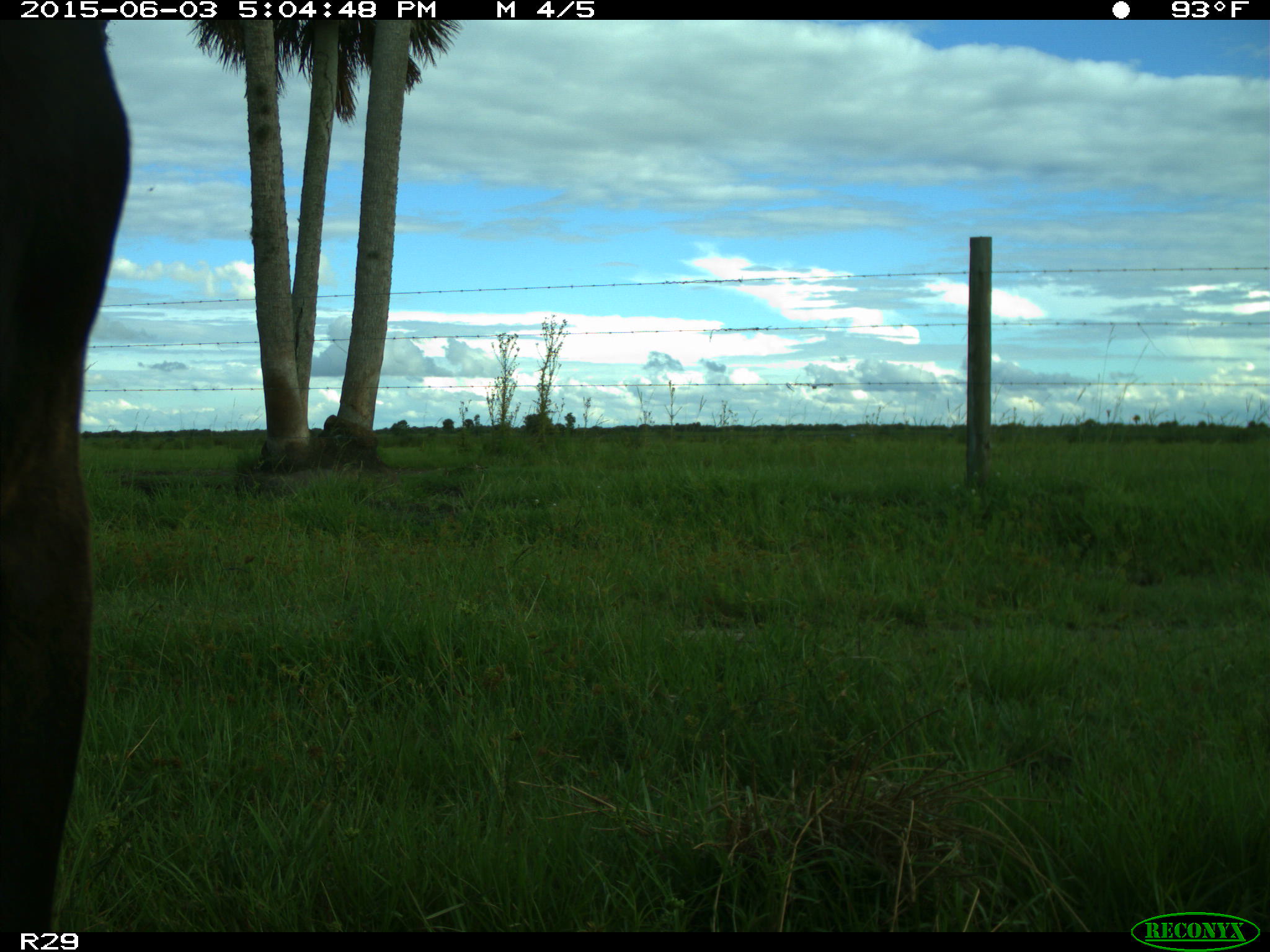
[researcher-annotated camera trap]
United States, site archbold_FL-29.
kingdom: Animalia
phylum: Chordata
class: Mammalia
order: Artiodactyla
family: Bovidae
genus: Bos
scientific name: Bos taurus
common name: domestic cow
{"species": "Bos taurus (domestic cow)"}